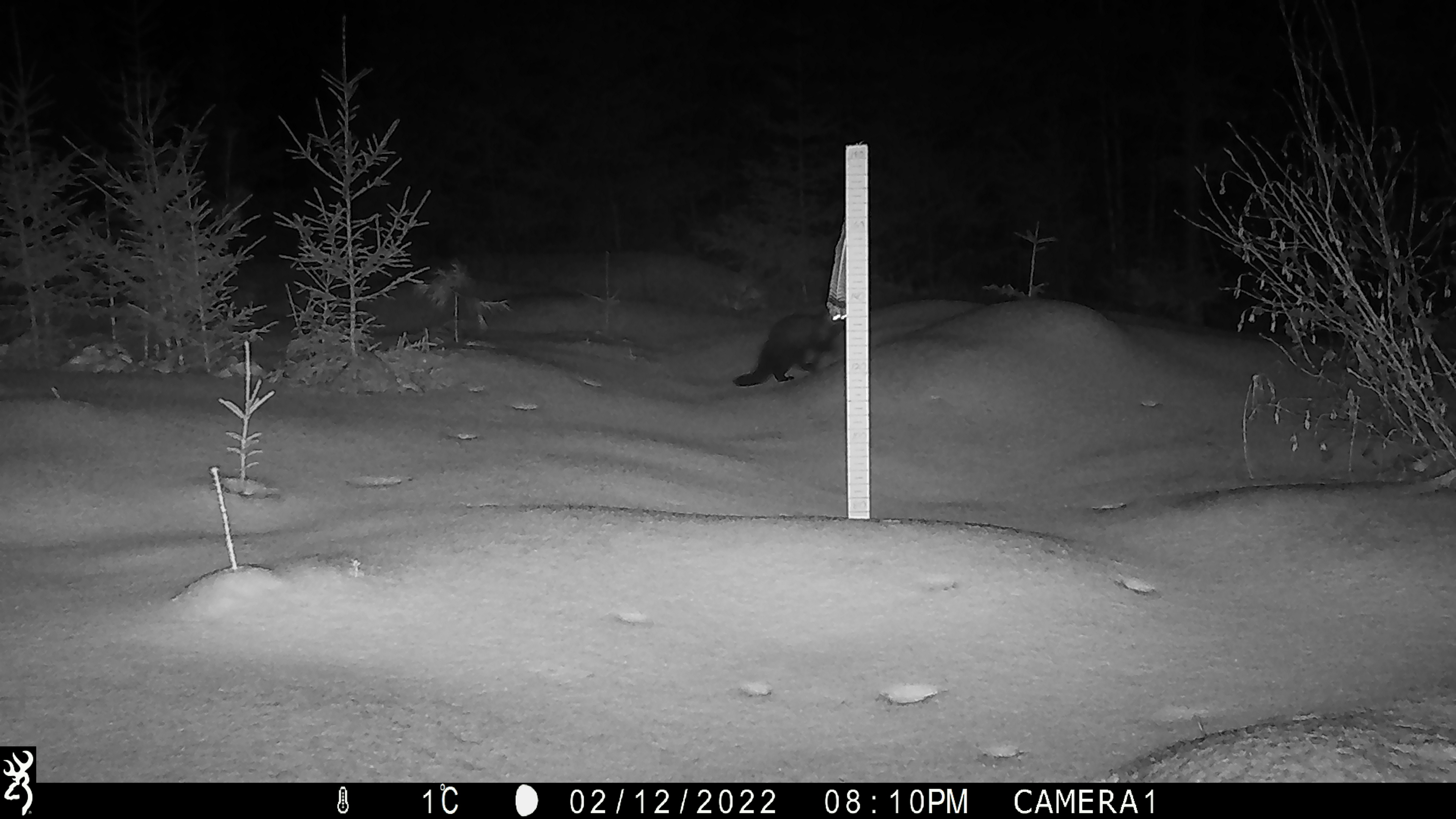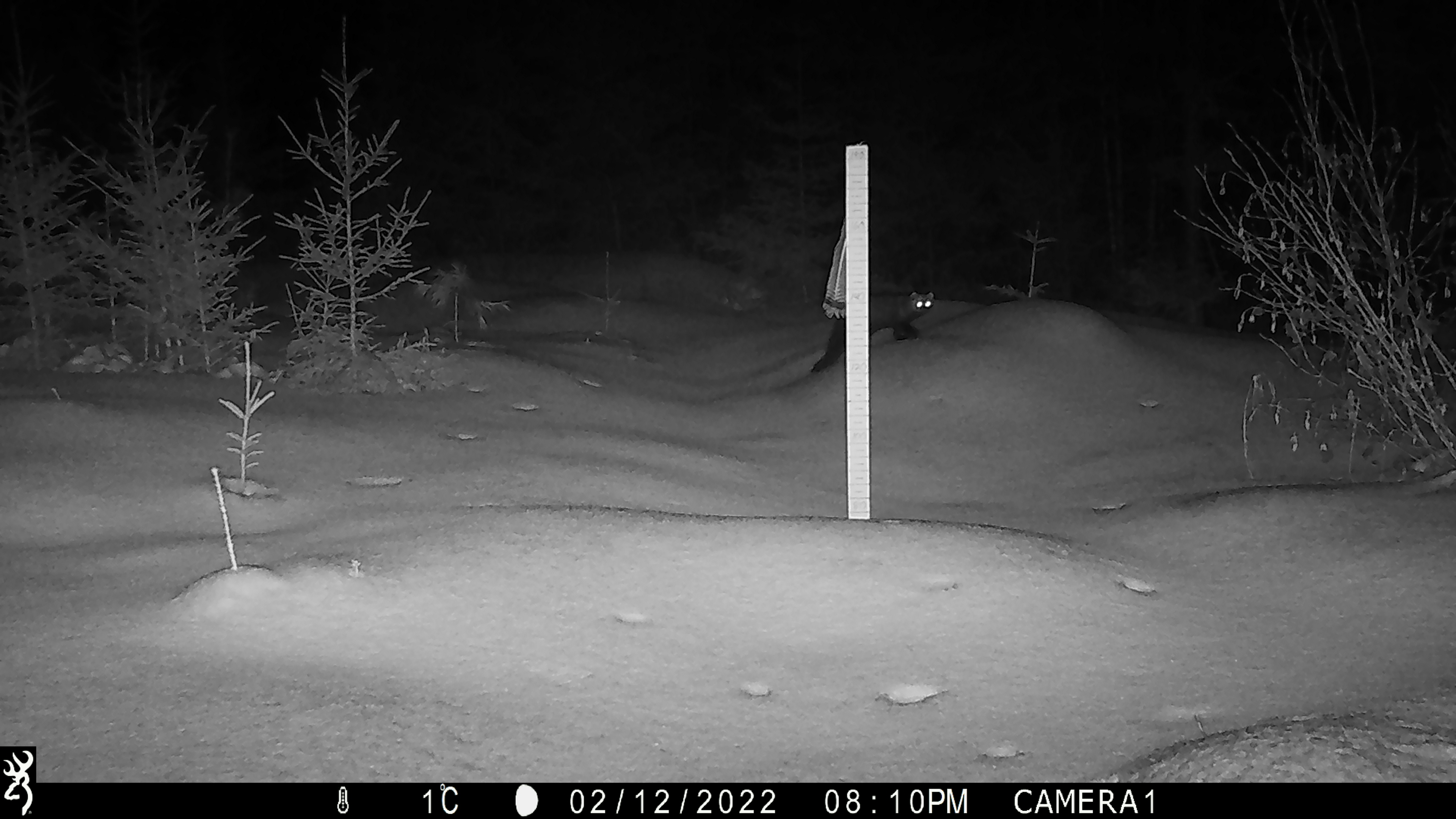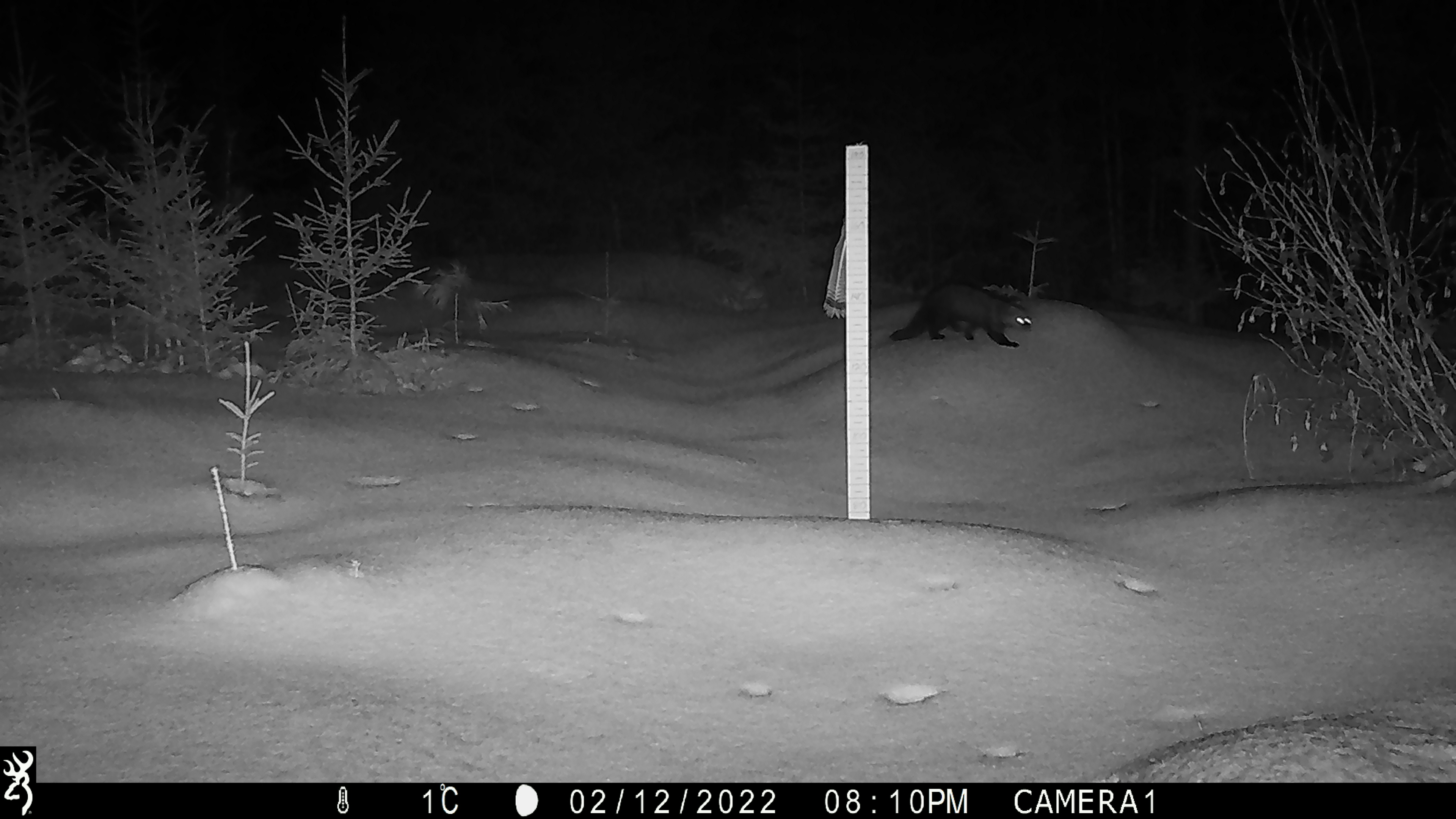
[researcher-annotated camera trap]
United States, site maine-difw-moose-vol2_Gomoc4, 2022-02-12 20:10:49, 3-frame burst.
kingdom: Animalia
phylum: Chordata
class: Mammalia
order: Carnivora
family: Mustelidae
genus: Pekania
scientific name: Pekania pennanti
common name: fisher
Fisher (Pekania pennanti).